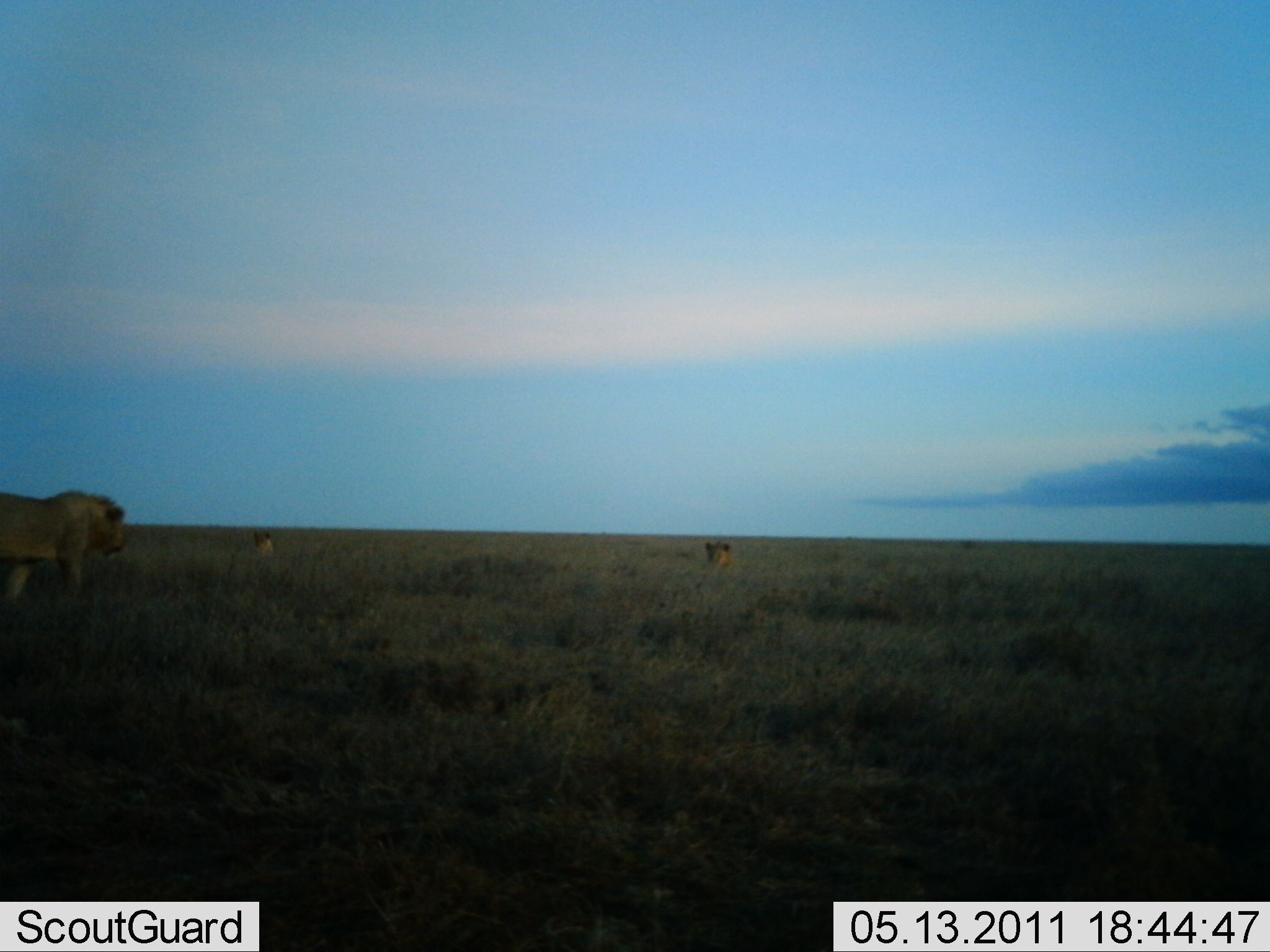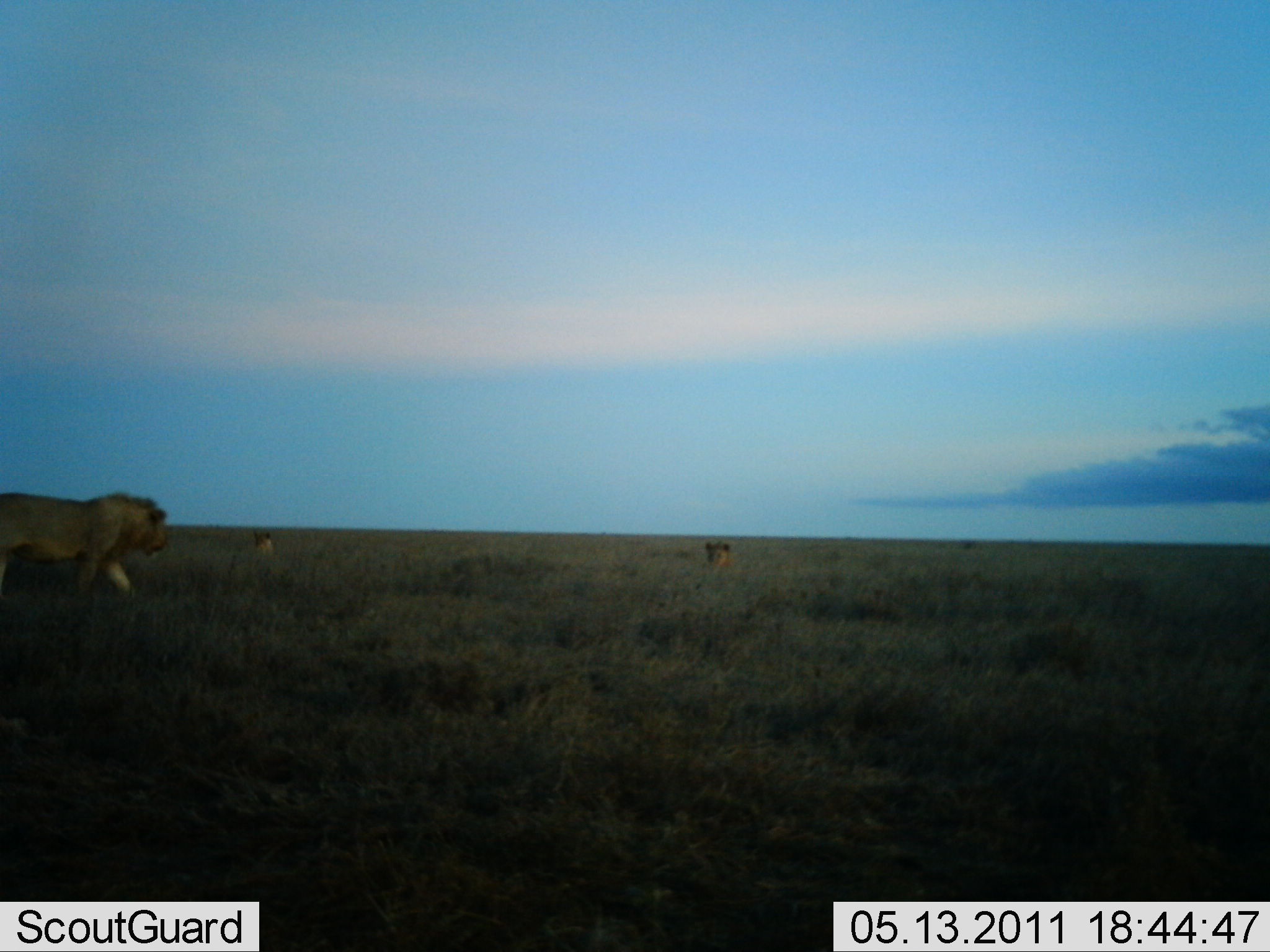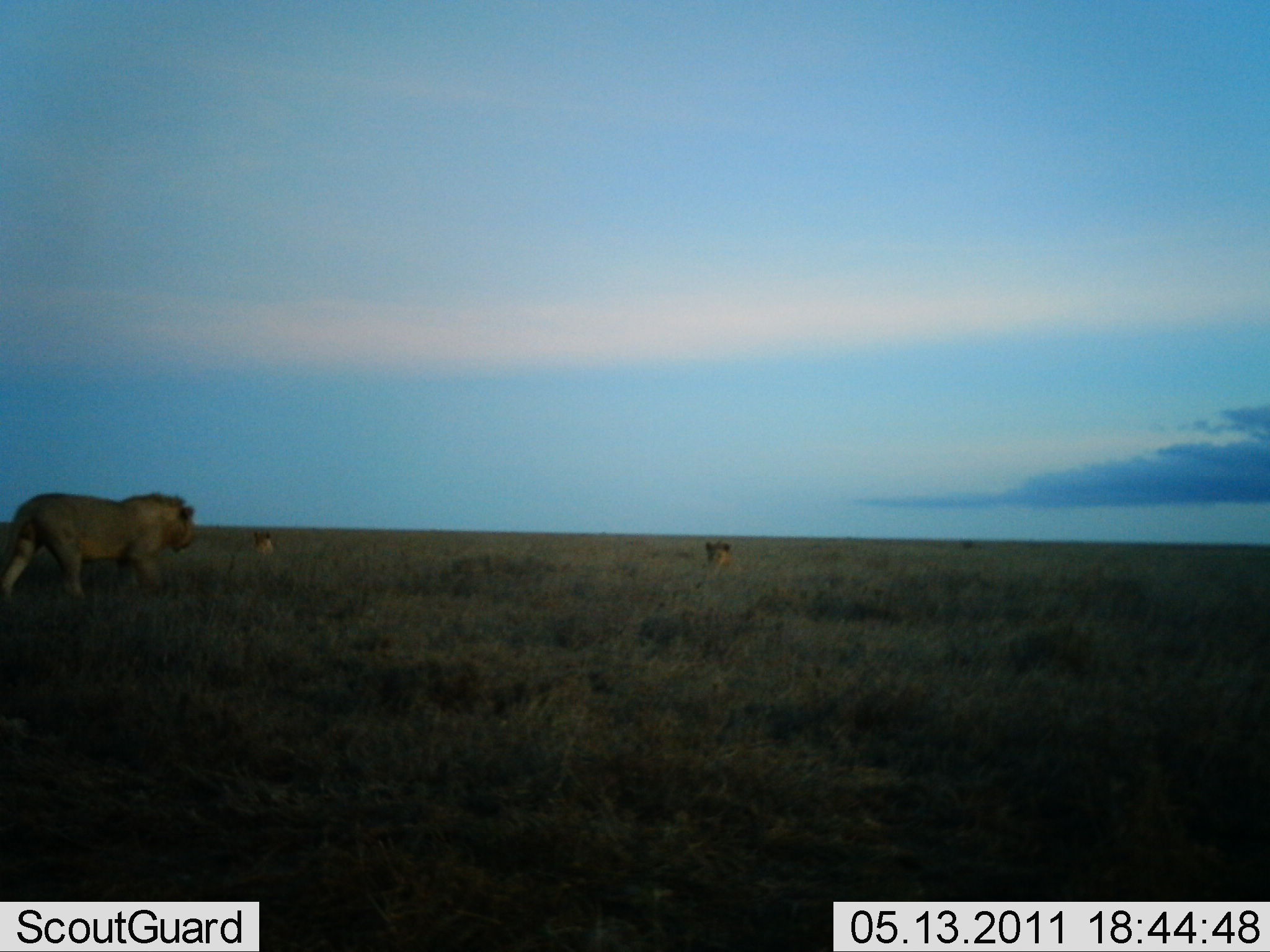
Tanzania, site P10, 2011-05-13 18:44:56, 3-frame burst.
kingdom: Animalia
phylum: Chordata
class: Mammalia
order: Carnivora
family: Felidae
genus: Panthera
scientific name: Panthera leo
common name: lion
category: lionfemale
Lionfemale (lion) (Panthera leo), count 2. Behavior (volunteer vote fractions): standing 20%, resting 80%, moving 45%, interacting 0%. Young present (vote fraction): 0%. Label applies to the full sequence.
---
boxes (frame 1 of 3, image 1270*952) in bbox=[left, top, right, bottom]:
animal: bbox=[0, 491, 127, 603]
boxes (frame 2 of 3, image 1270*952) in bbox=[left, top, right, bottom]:
animal: bbox=[0, 489, 172, 606]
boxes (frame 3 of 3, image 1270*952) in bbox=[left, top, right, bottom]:
animal: bbox=[0, 489, 197, 597]